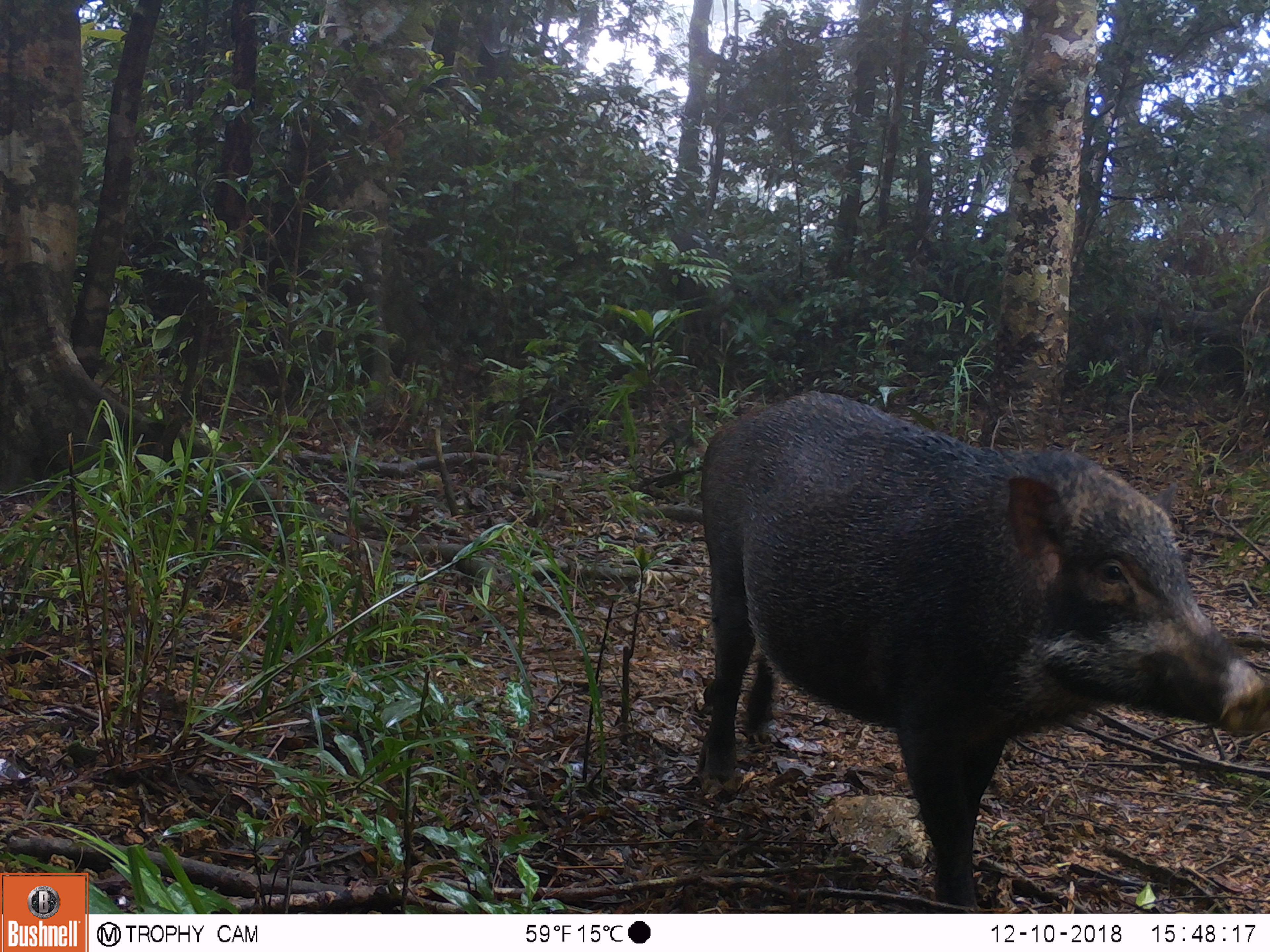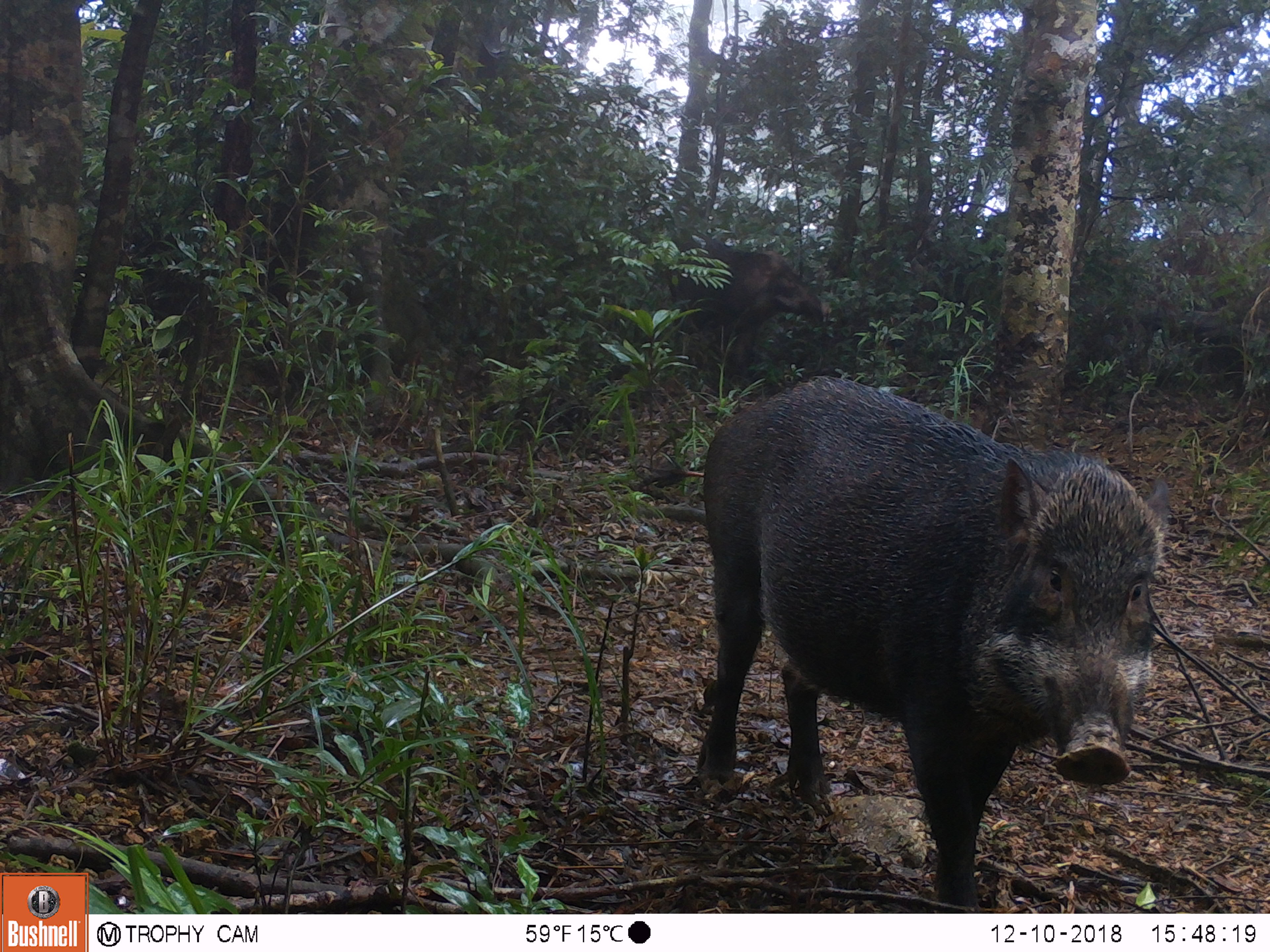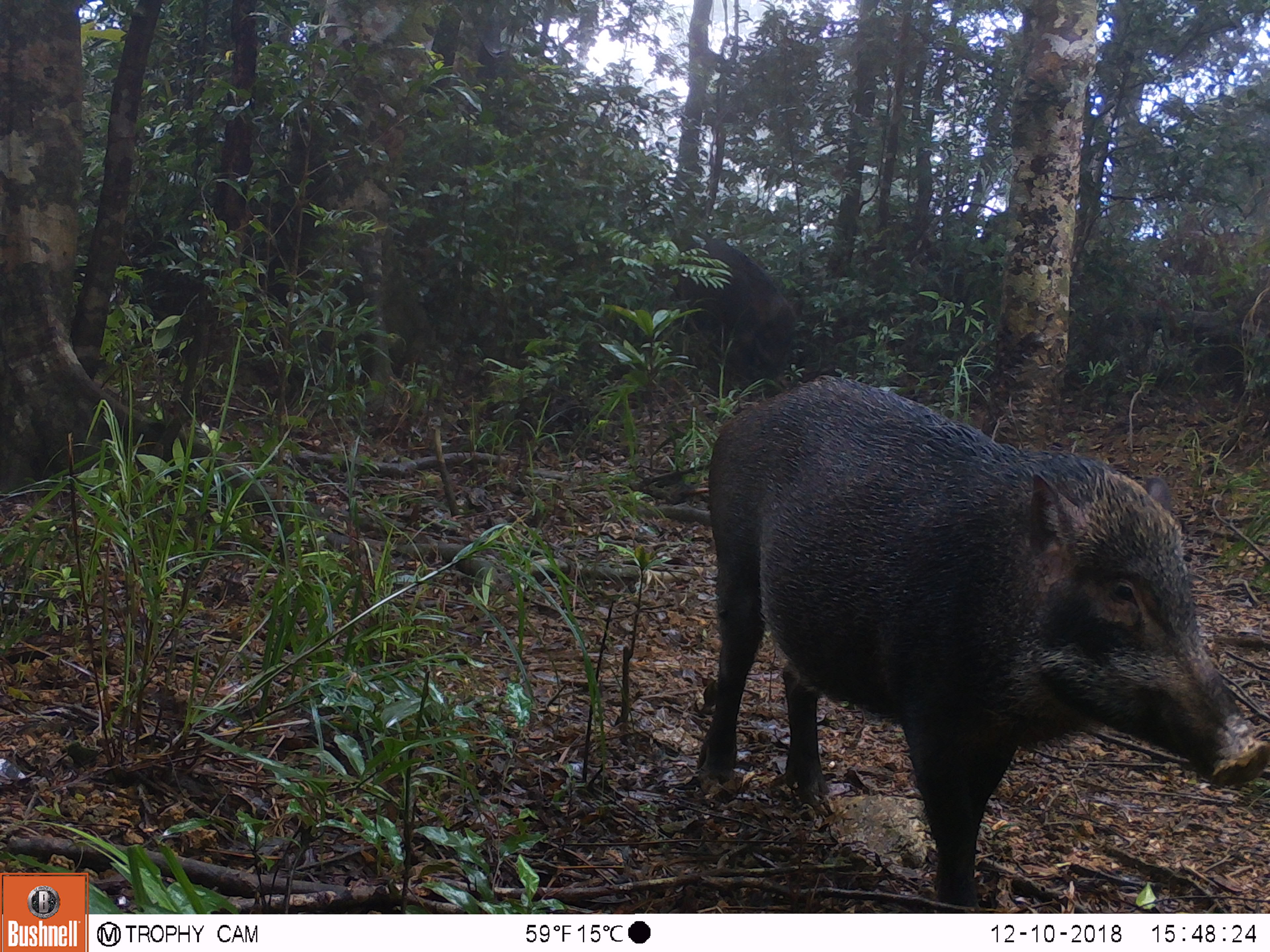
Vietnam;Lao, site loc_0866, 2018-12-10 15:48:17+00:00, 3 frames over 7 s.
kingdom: Animalia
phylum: Chordata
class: Mammalia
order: Artiodactyla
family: Suidae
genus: Sus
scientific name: Sus scrofa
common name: eurasian wild pig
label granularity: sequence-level